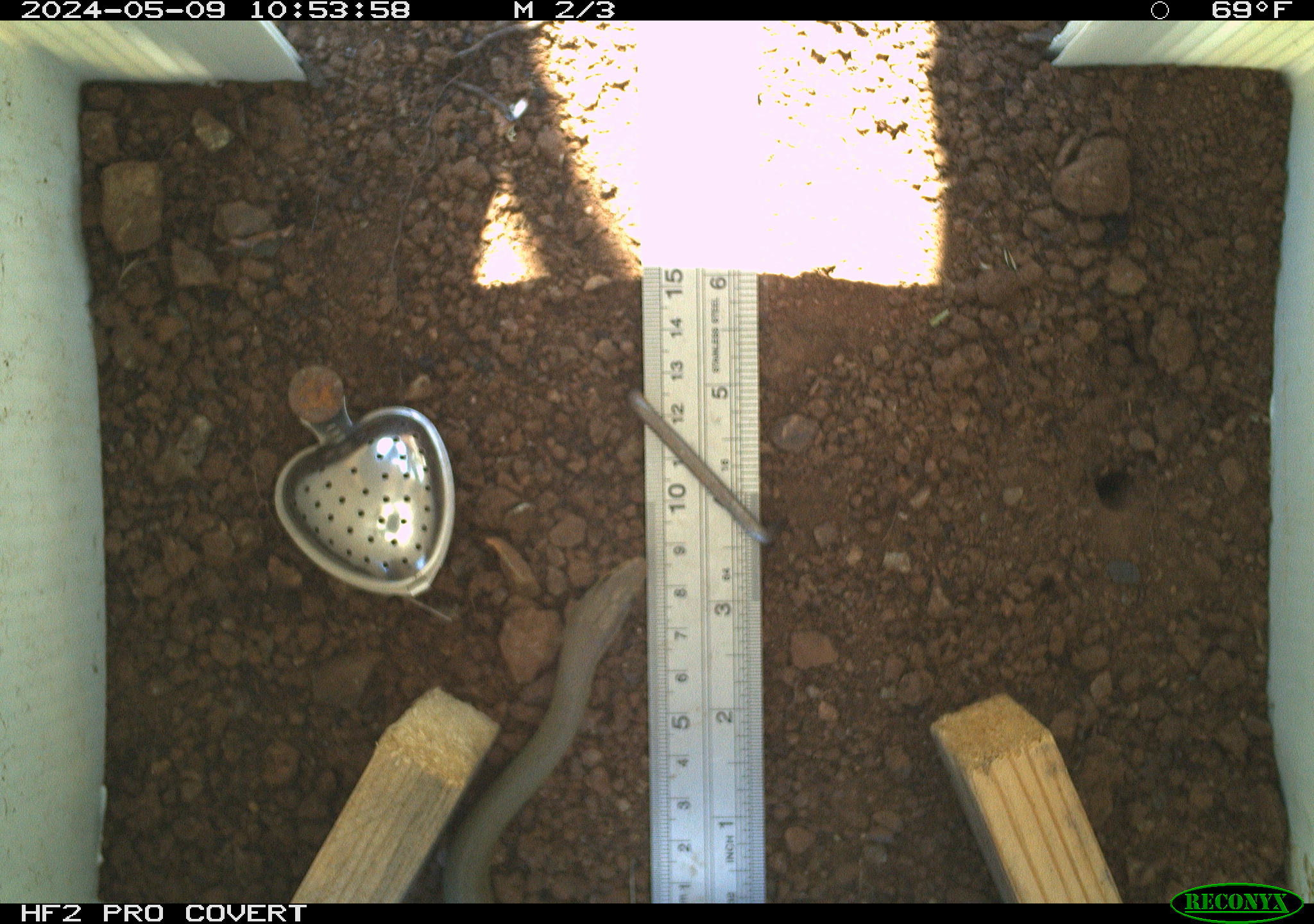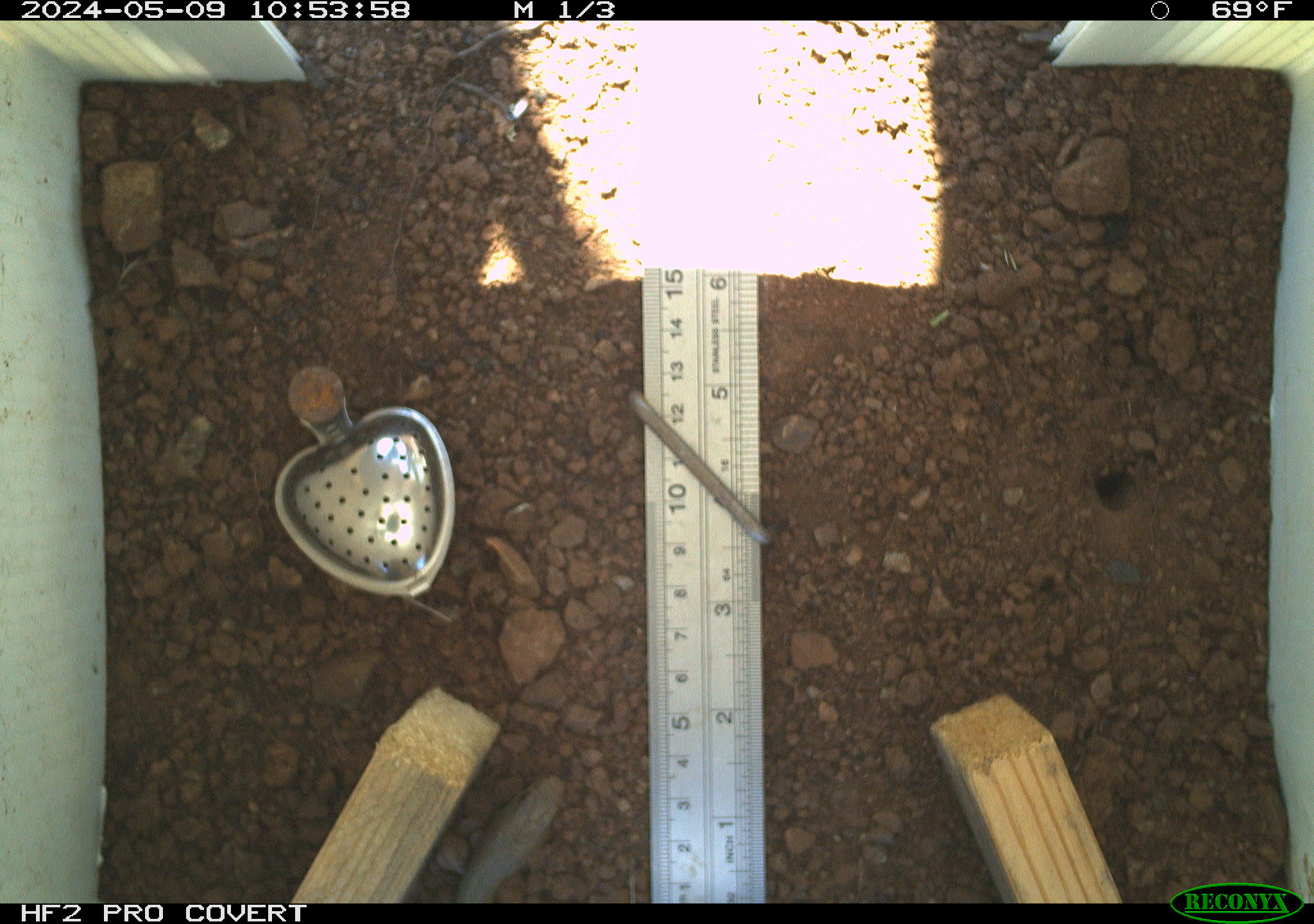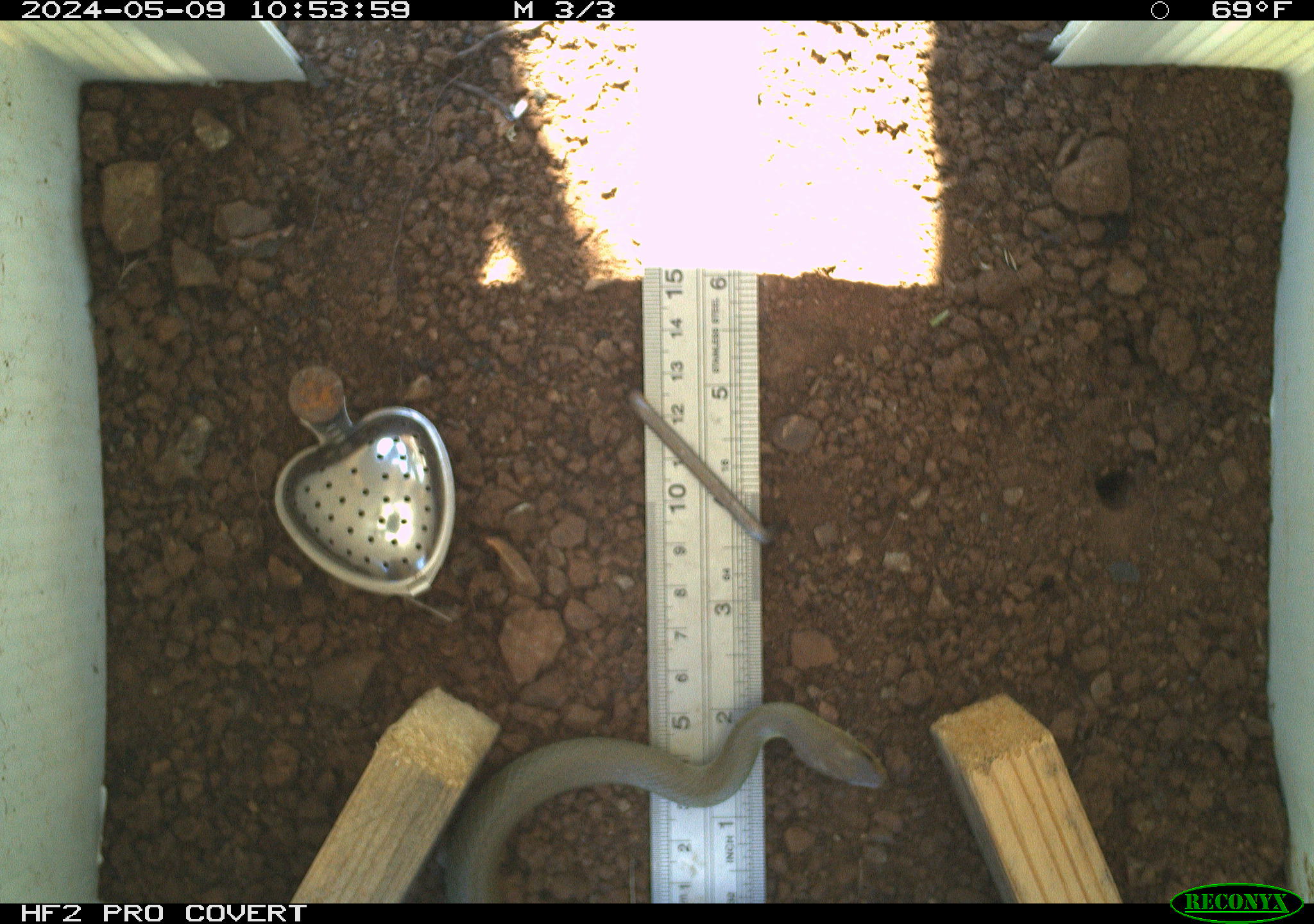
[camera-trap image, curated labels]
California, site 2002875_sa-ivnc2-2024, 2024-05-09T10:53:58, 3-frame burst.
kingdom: Animalia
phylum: Chordata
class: Reptilia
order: Squamata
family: Colubridae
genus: Coluber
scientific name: Coluber constrictor mormon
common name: western yellow-bellied racer